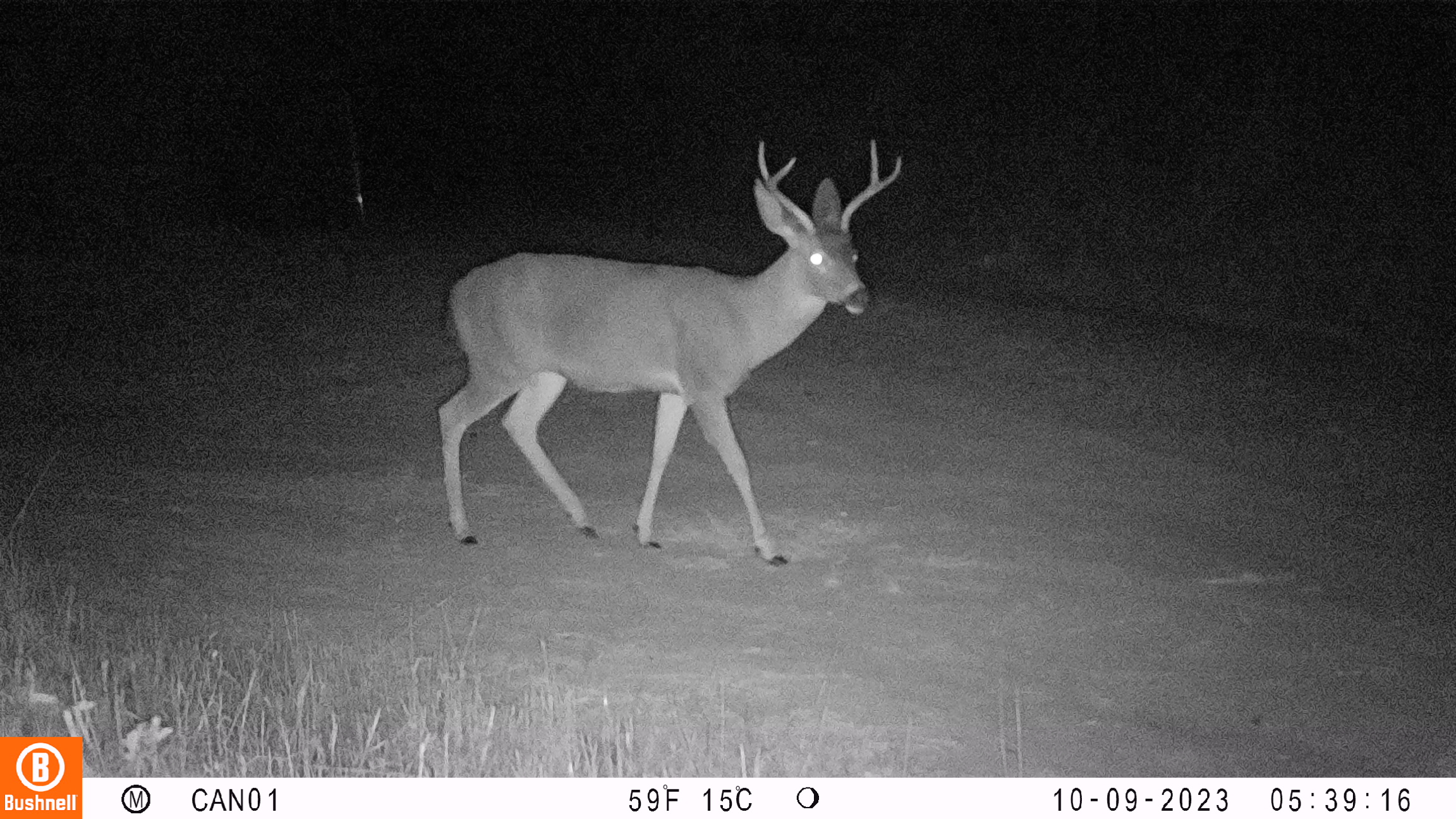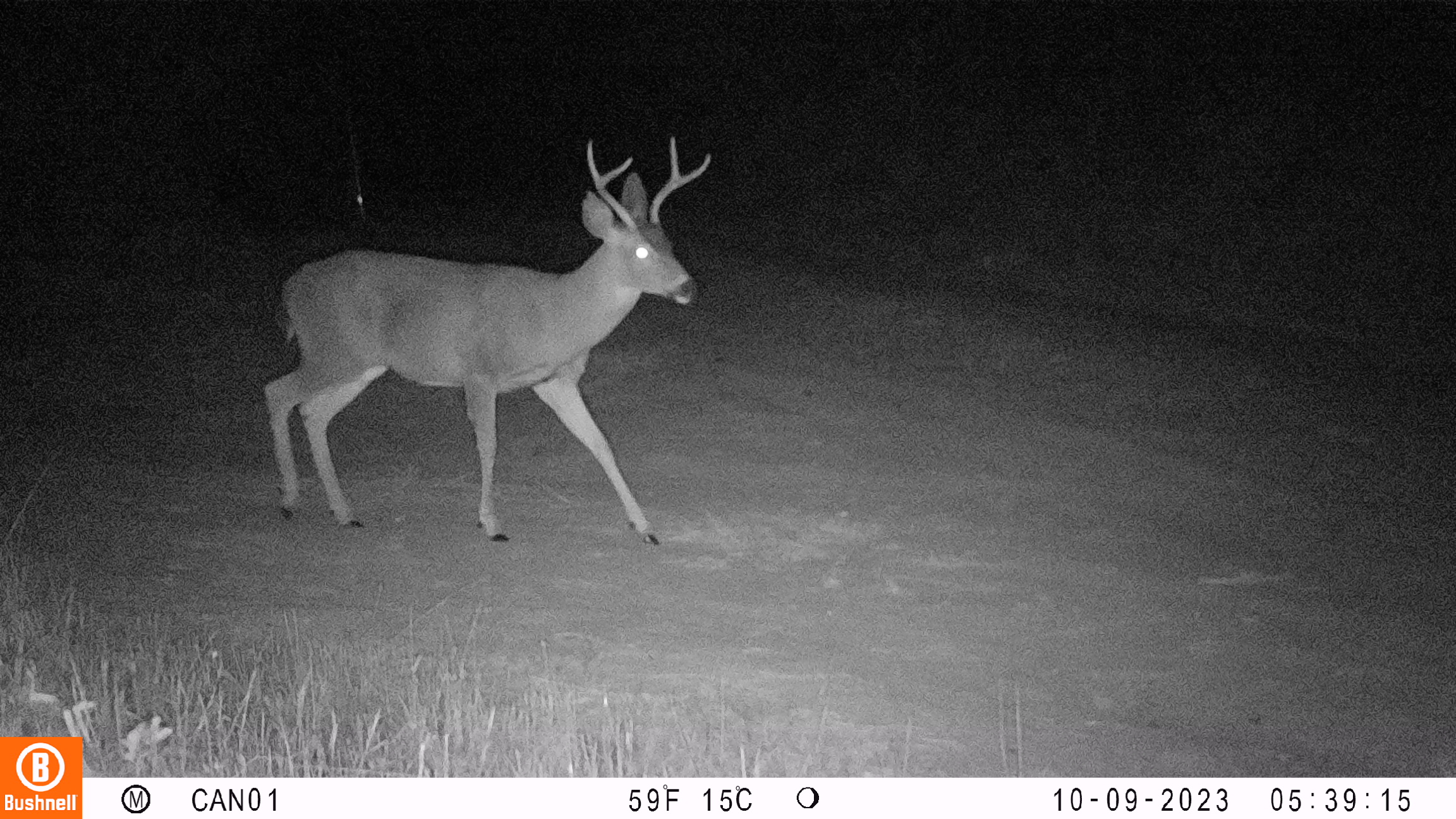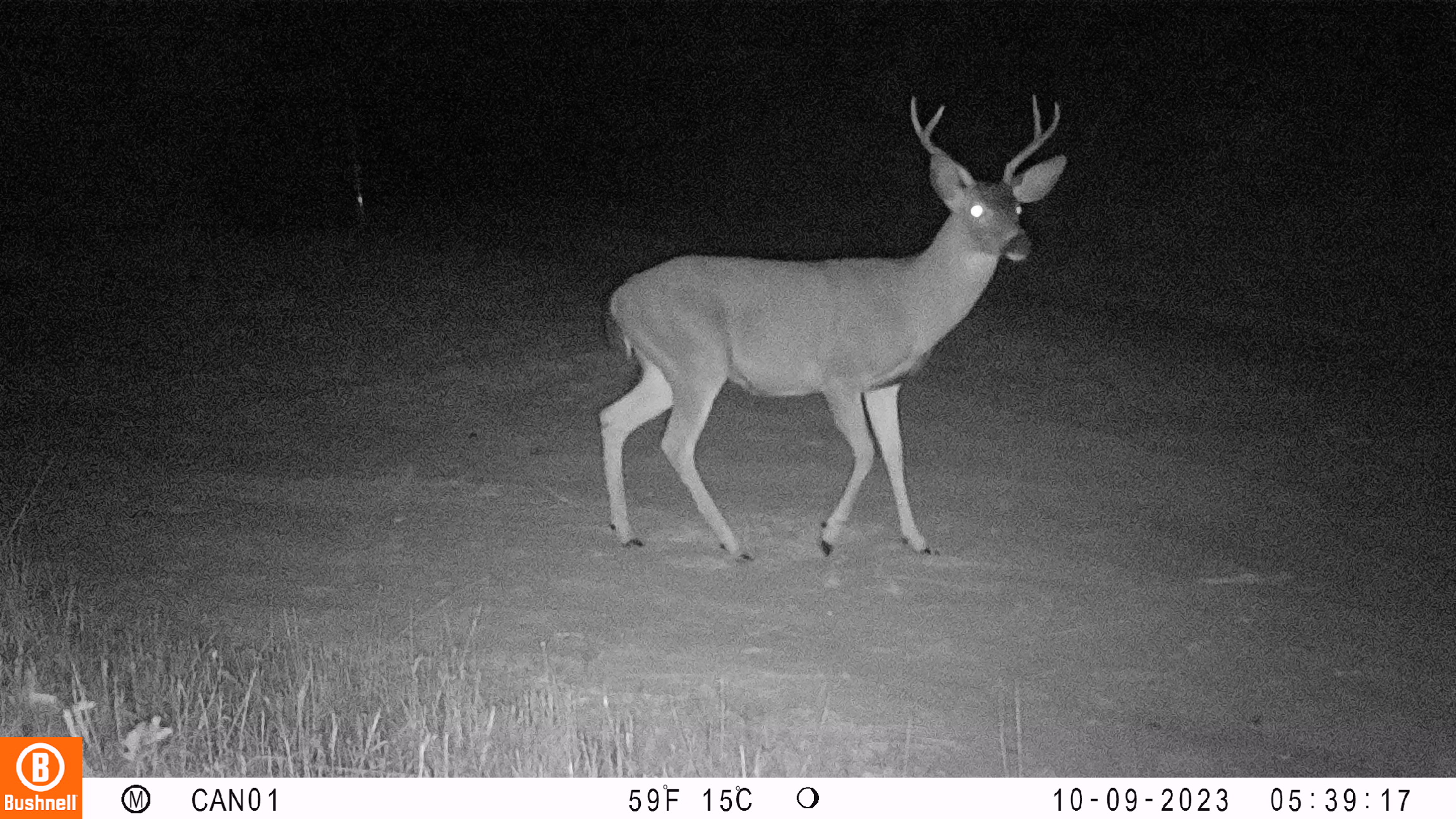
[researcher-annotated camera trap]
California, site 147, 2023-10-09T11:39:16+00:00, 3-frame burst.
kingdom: Animalia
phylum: Chordata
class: Mammalia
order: Artiodactyla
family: Cervidae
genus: Odocoileus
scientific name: Odocoileus hemionus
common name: mule deer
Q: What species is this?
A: Mule deer (Odocoileus hemionus).